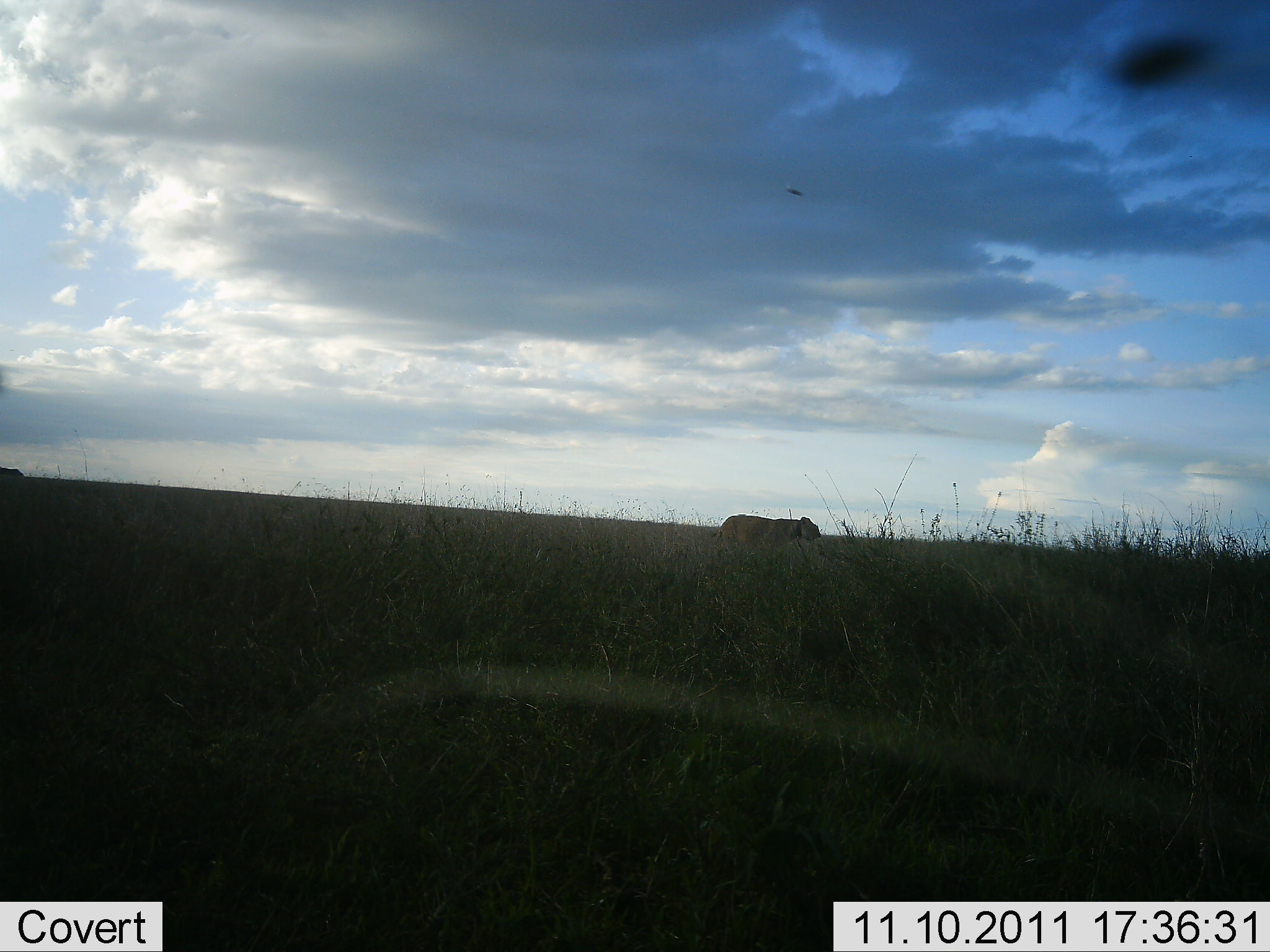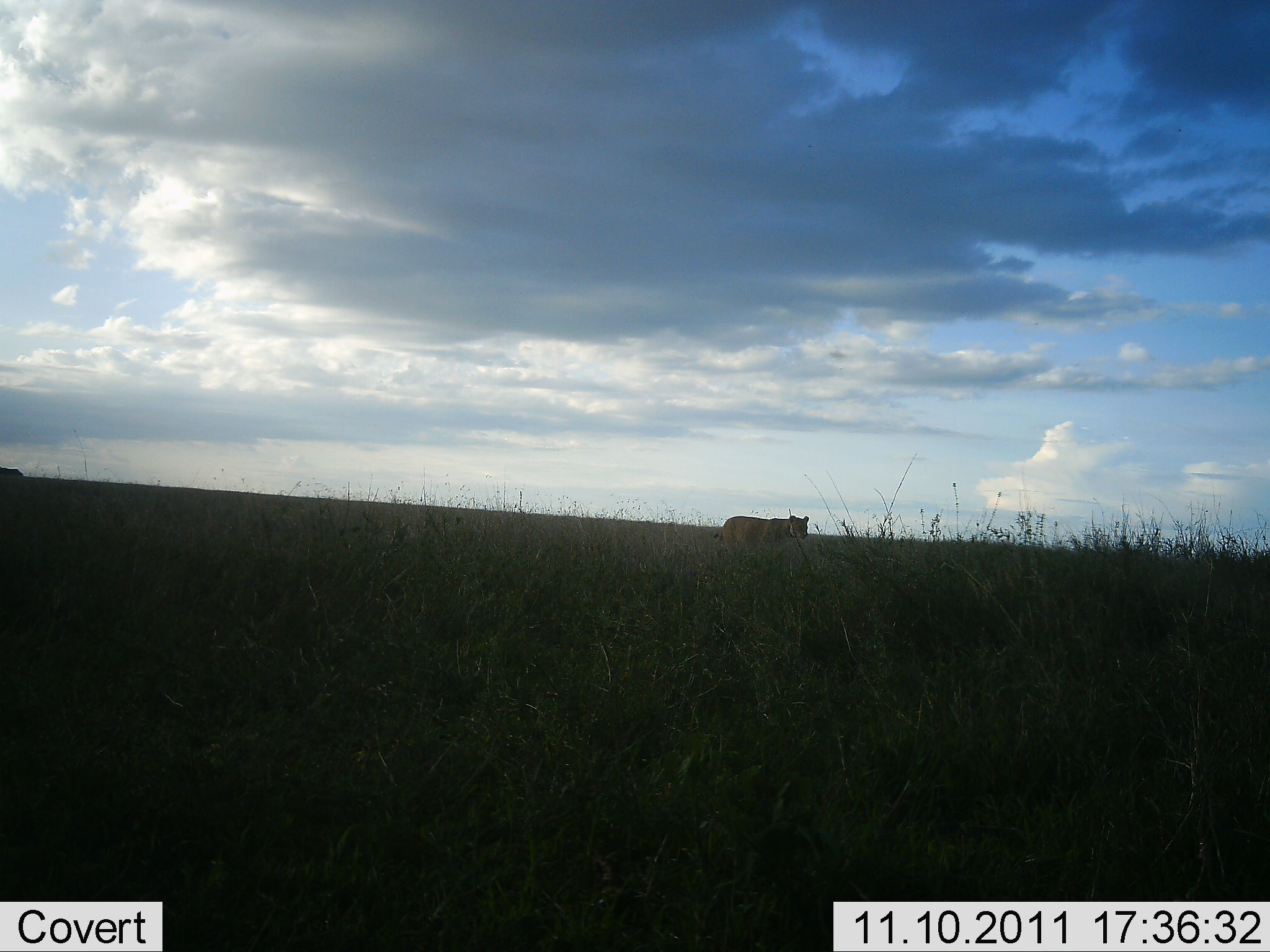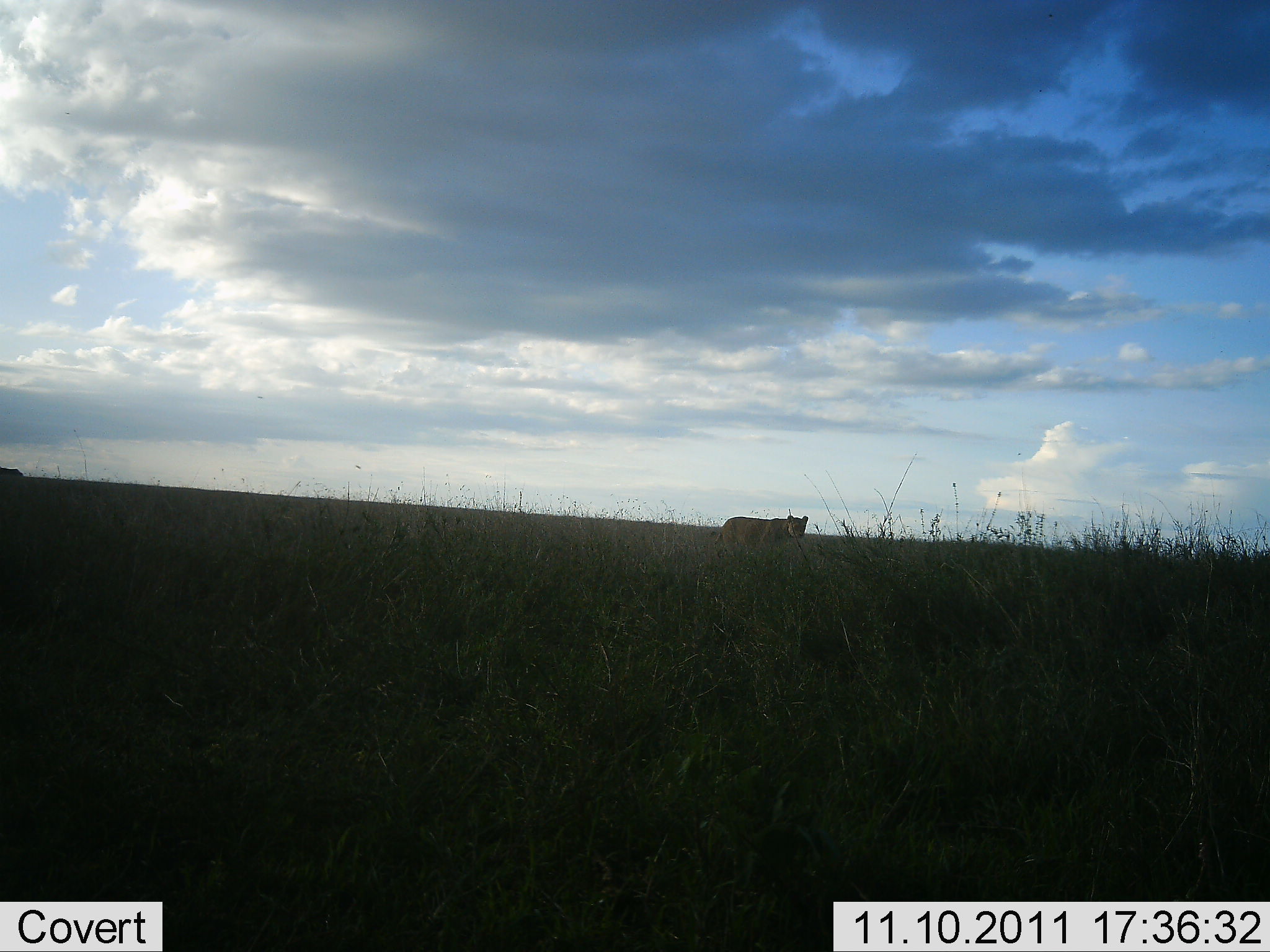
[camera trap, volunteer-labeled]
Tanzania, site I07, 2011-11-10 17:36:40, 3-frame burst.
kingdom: Animalia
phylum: Chordata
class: Mammalia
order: Carnivora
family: Felidae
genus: Panthera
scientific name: Panthera leo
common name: lion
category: lionfemale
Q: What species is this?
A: Lionfemale (lion) (Panthera leo).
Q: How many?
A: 1.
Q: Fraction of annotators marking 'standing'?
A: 69%.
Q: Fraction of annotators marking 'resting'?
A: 0%.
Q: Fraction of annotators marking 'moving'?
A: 38%.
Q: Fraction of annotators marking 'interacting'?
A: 0%.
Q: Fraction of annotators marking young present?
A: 0%.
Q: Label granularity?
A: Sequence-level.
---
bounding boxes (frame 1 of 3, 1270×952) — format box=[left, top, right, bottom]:
animal: box=[711, 514, 823, 561]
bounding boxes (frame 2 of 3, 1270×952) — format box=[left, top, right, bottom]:
animal: box=[713, 515, 809, 559]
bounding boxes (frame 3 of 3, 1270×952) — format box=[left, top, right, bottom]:
animal: box=[711, 513, 811, 555]